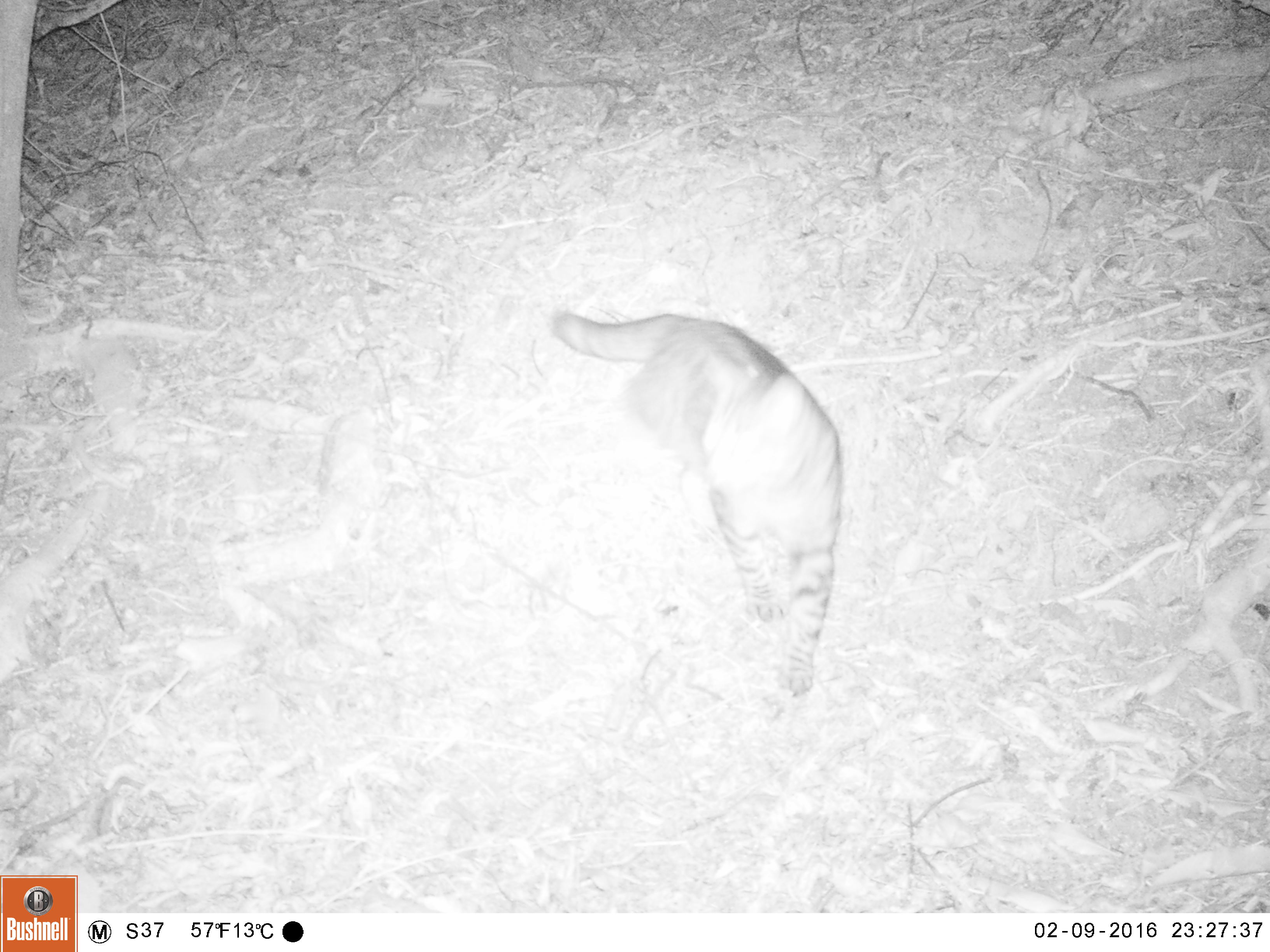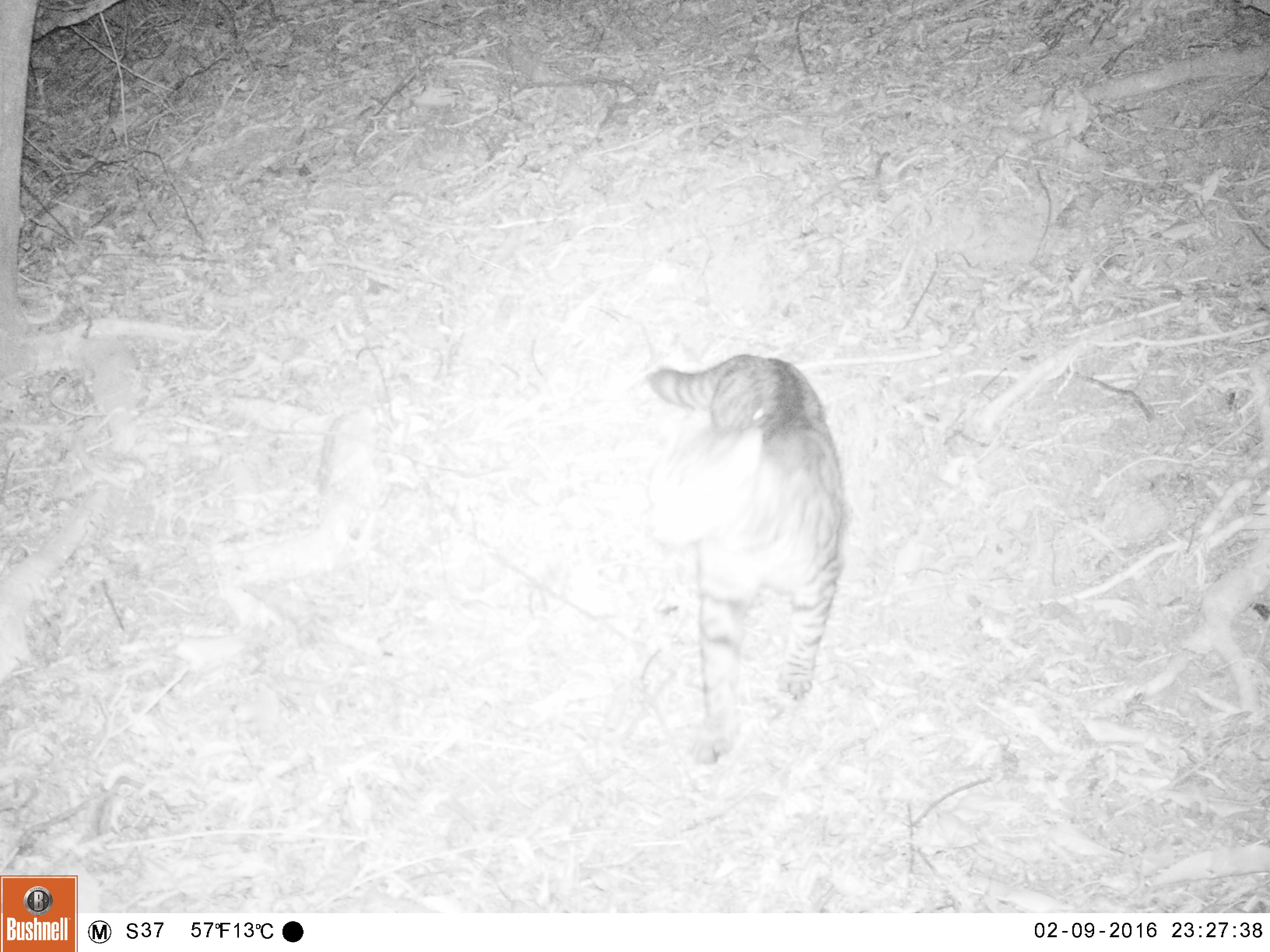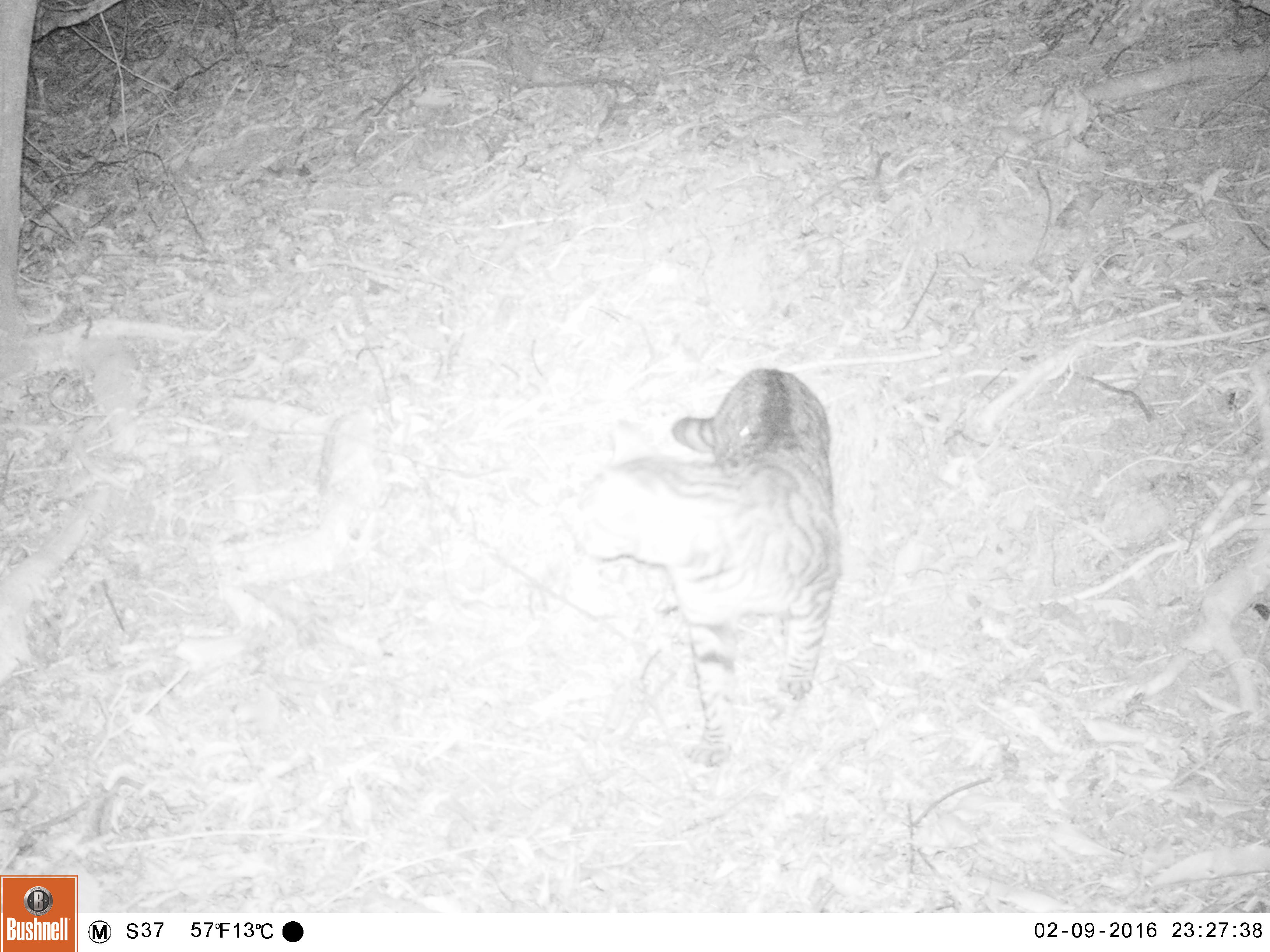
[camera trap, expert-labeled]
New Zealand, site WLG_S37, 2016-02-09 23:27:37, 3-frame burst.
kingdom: Animalia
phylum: Chordata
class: Mammalia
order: Carnivora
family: Felidae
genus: Felis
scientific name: Felis catus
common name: domestic cat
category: cat